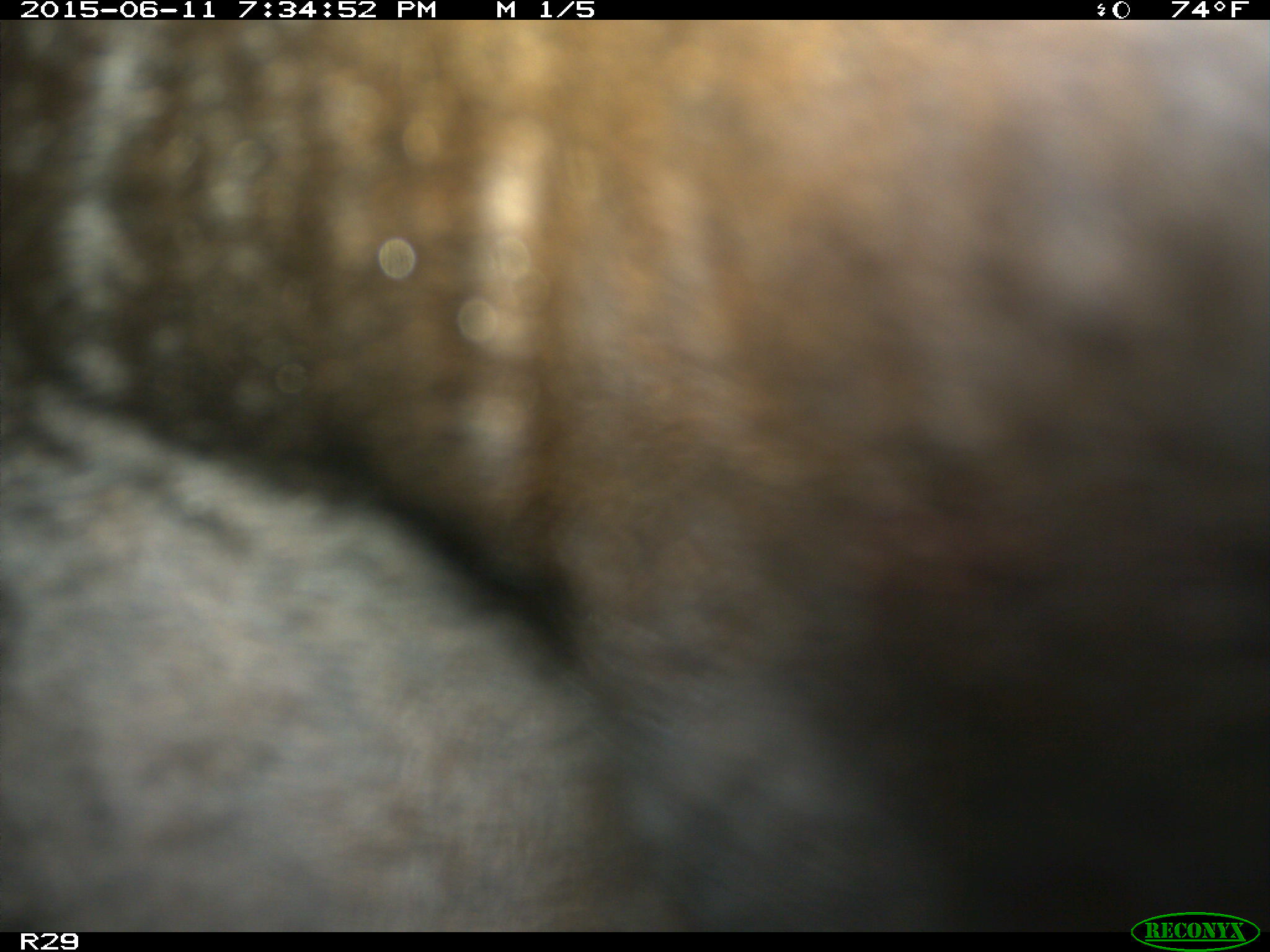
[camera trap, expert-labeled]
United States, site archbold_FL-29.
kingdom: Animalia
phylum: Chordata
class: Mammalia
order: Artiodactyla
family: Bovidae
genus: Bos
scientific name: Bos taurus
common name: domestic cow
Bos taurus (domestic cow).